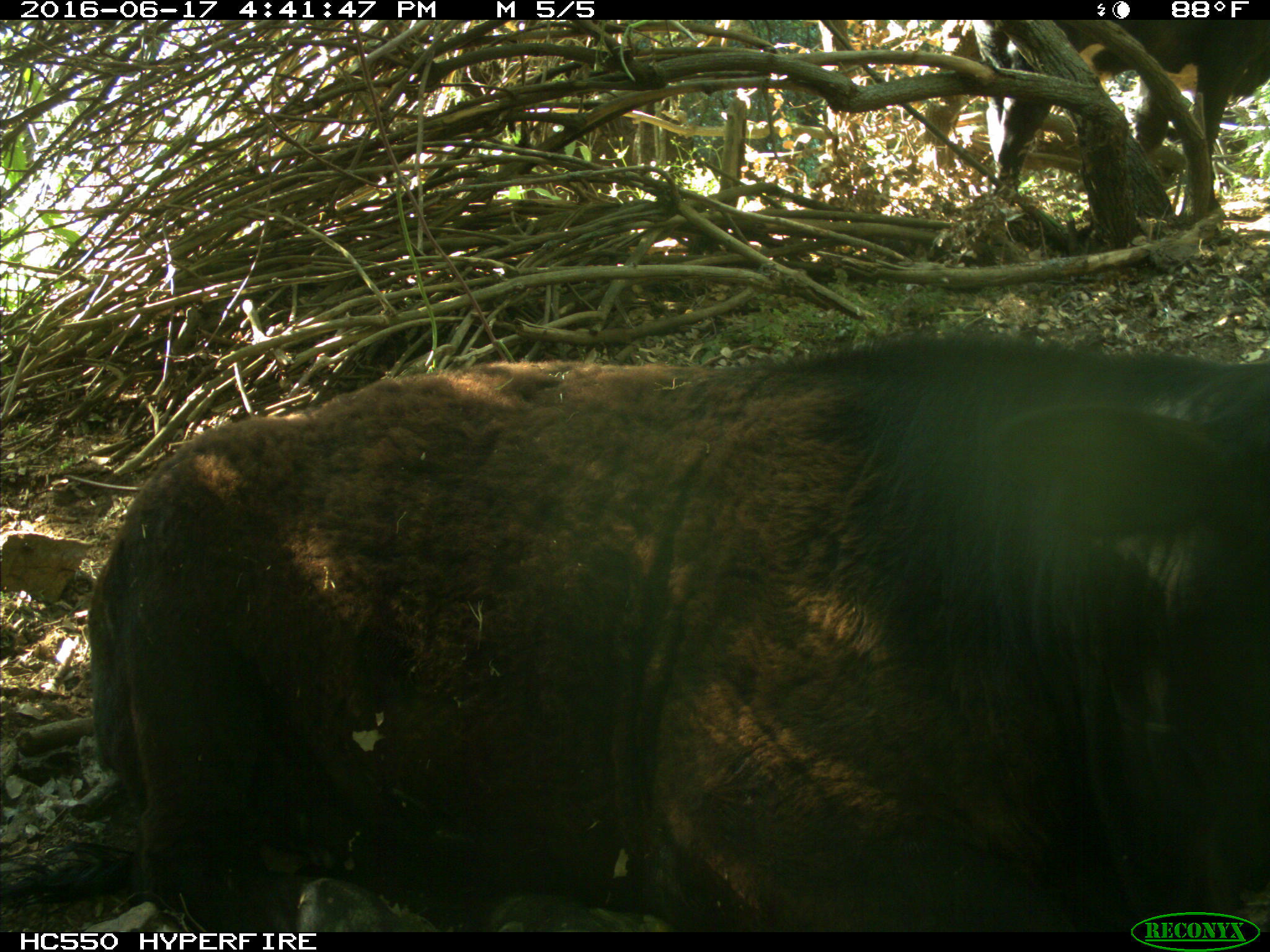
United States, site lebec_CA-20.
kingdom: Animalia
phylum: Chordata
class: Mammalia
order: Artiodactyla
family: Bovidae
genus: Bos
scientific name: Bos taurus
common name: domestic cow